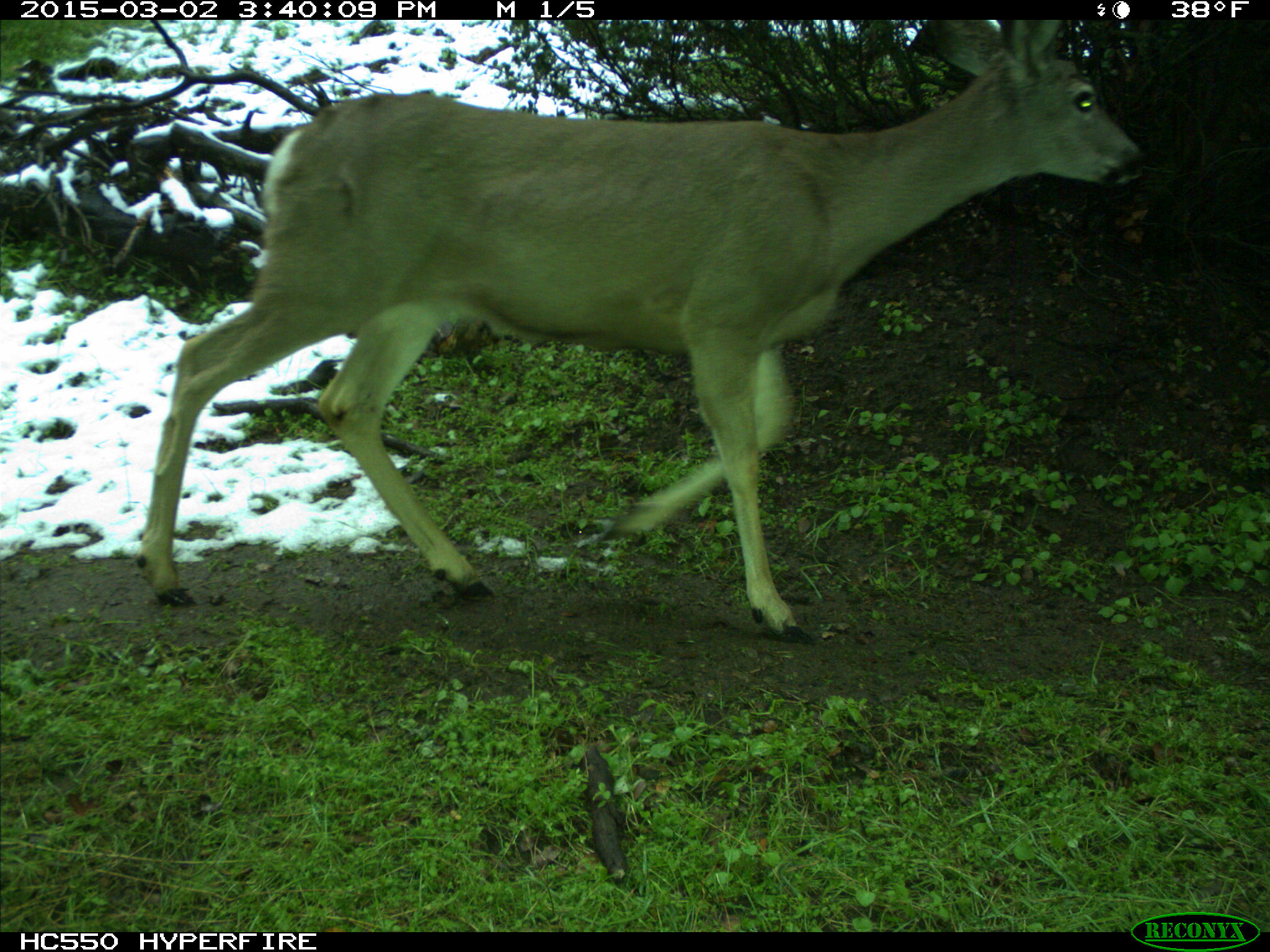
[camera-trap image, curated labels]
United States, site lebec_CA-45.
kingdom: Animalia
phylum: Chordata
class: Mammalia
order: Artiodactyla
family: Cervidae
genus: Odocoileus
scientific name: Odocoileus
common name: deer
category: unidentified deer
Unidentified deer (deer) (Odocoileus).